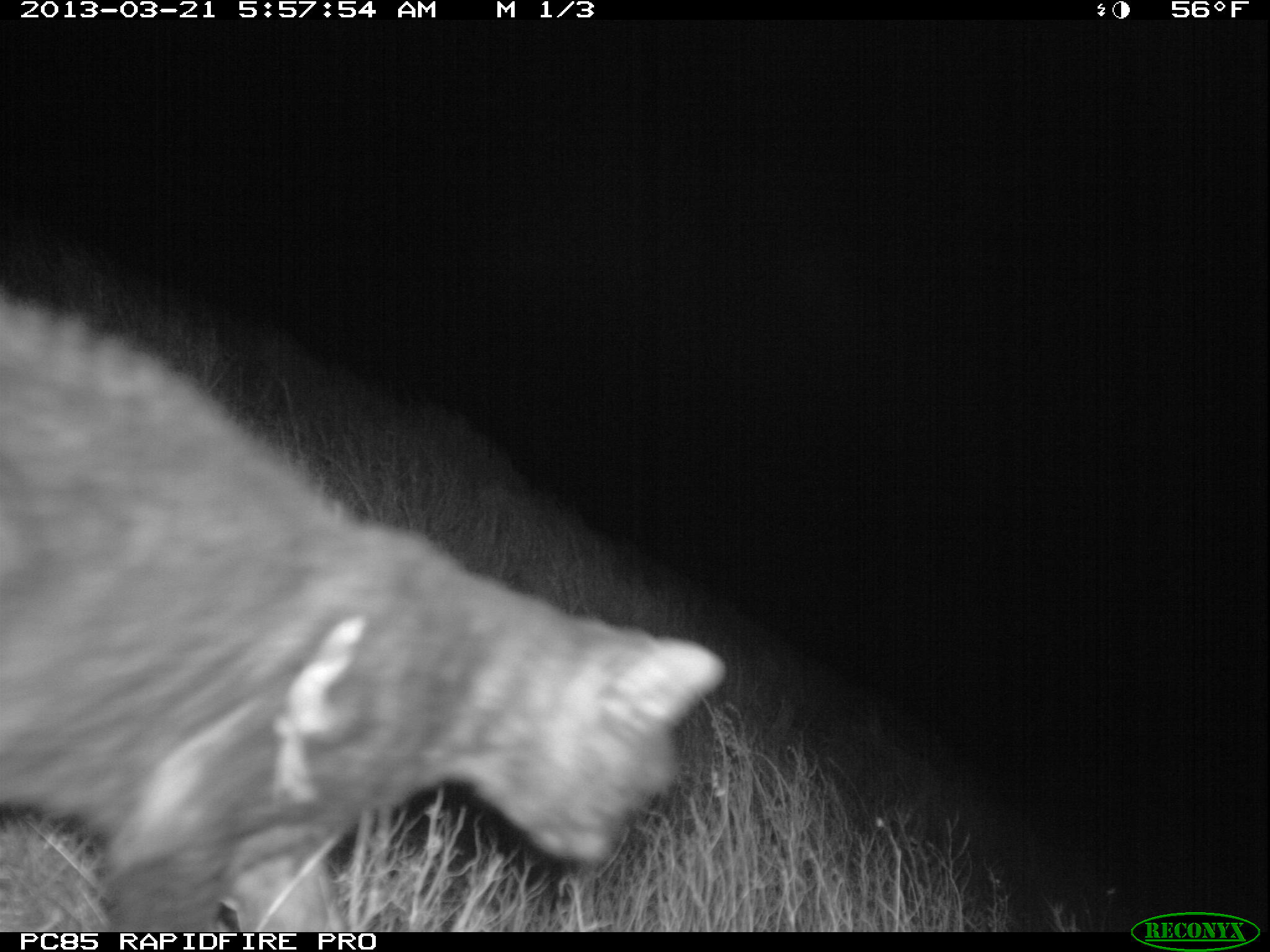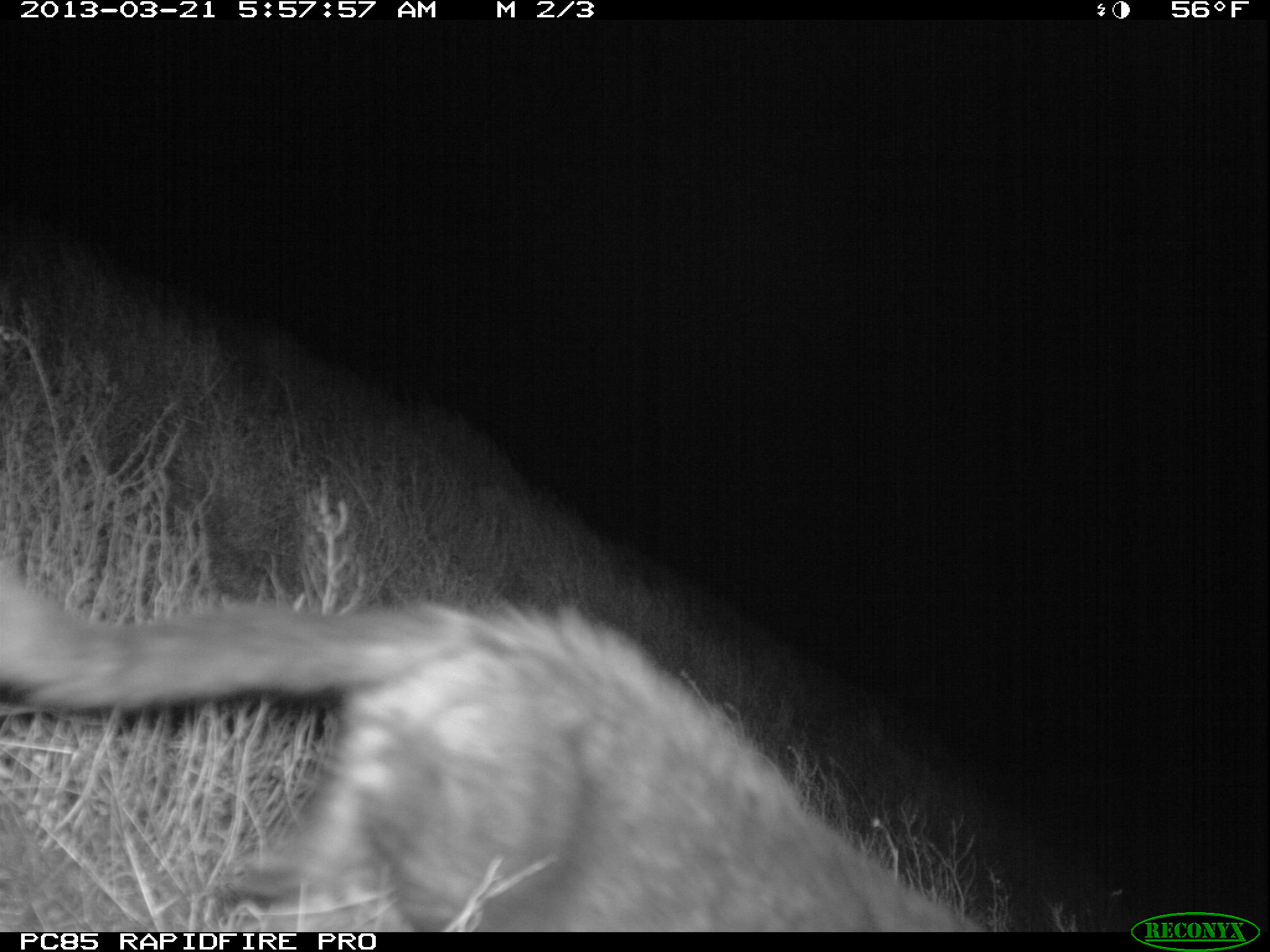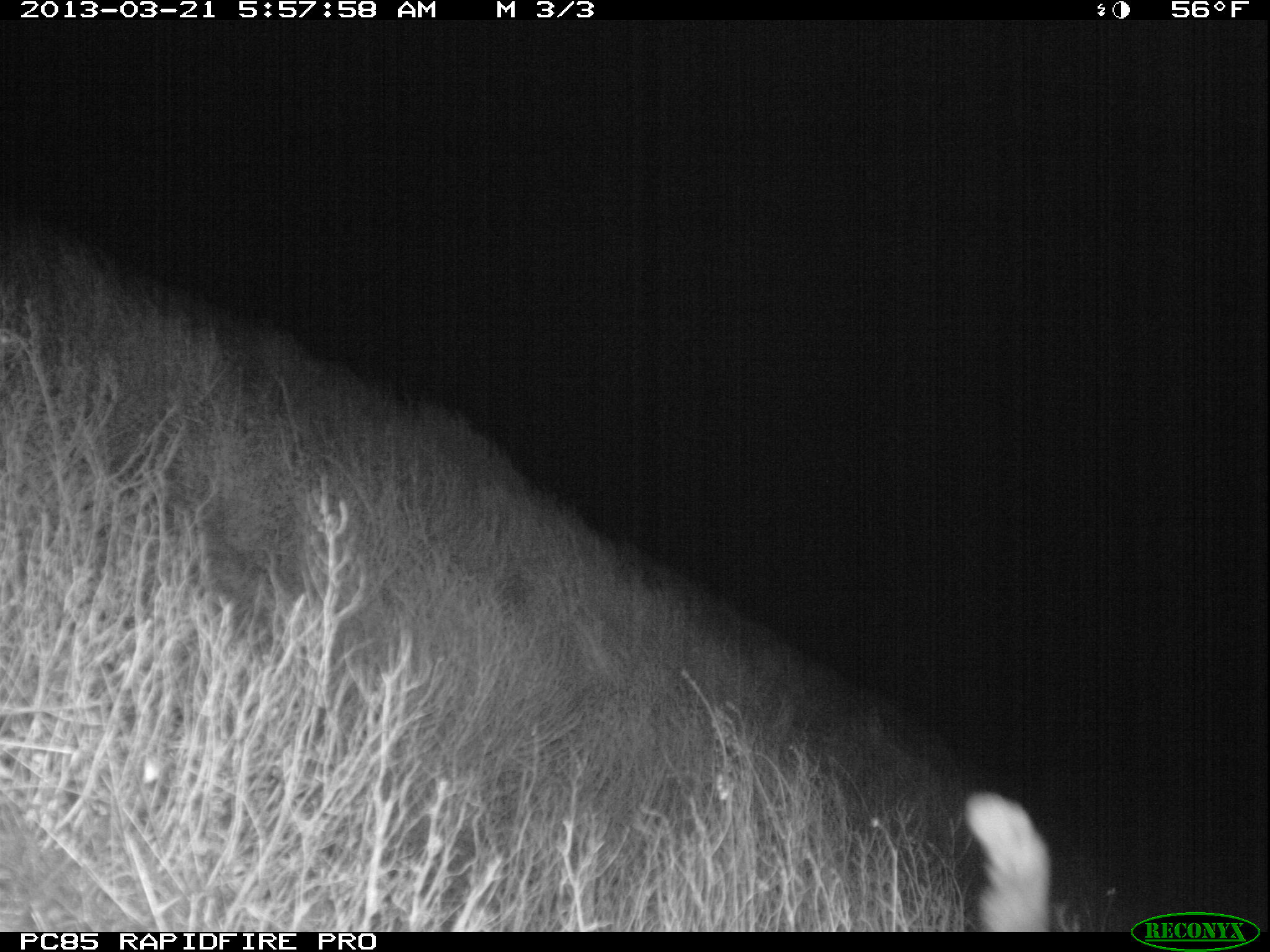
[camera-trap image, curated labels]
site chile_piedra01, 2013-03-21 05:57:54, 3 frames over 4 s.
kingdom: Animalia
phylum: Chordata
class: Mammalia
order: Carnivora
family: Felidae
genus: Felis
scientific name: Felis catus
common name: cat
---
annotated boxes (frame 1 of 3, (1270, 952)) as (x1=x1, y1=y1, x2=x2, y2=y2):
cat: (x1=0, y1=265, x2=728, y2=928)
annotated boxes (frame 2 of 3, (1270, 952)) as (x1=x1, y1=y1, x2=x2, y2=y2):
cat: (x1=1, y1=536, x2=1033, y2=929)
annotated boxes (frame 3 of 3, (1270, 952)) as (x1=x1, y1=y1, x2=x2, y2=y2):
cat: (x1=963, y1=789, x2=1062, y2=928)